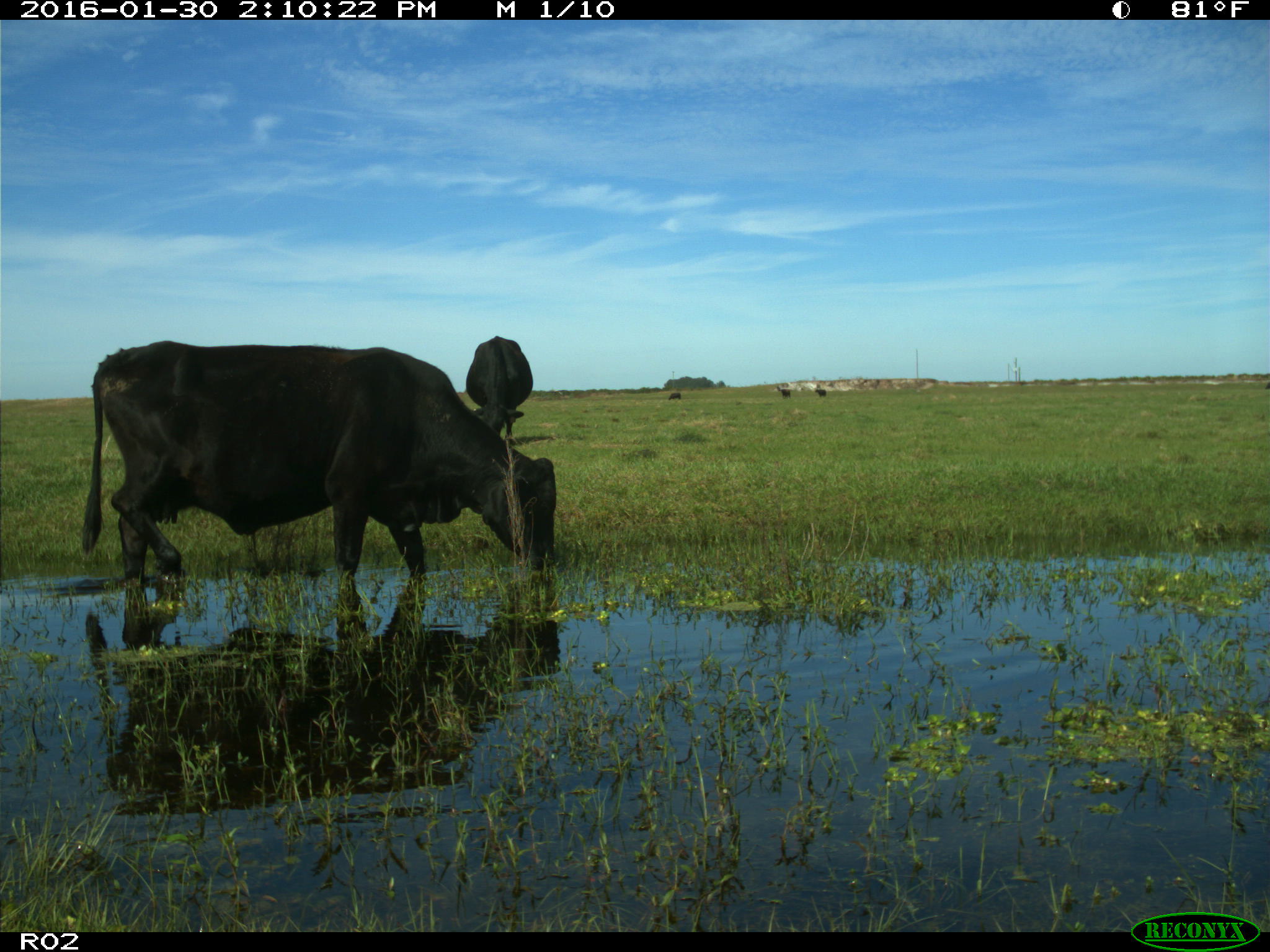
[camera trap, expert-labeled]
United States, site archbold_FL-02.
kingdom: Animalia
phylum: Chordata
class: Mammalia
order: Artiodactyla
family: Bovidae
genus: Bos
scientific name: Bos taurus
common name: domestic cow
Bos taurus (domestic cow).